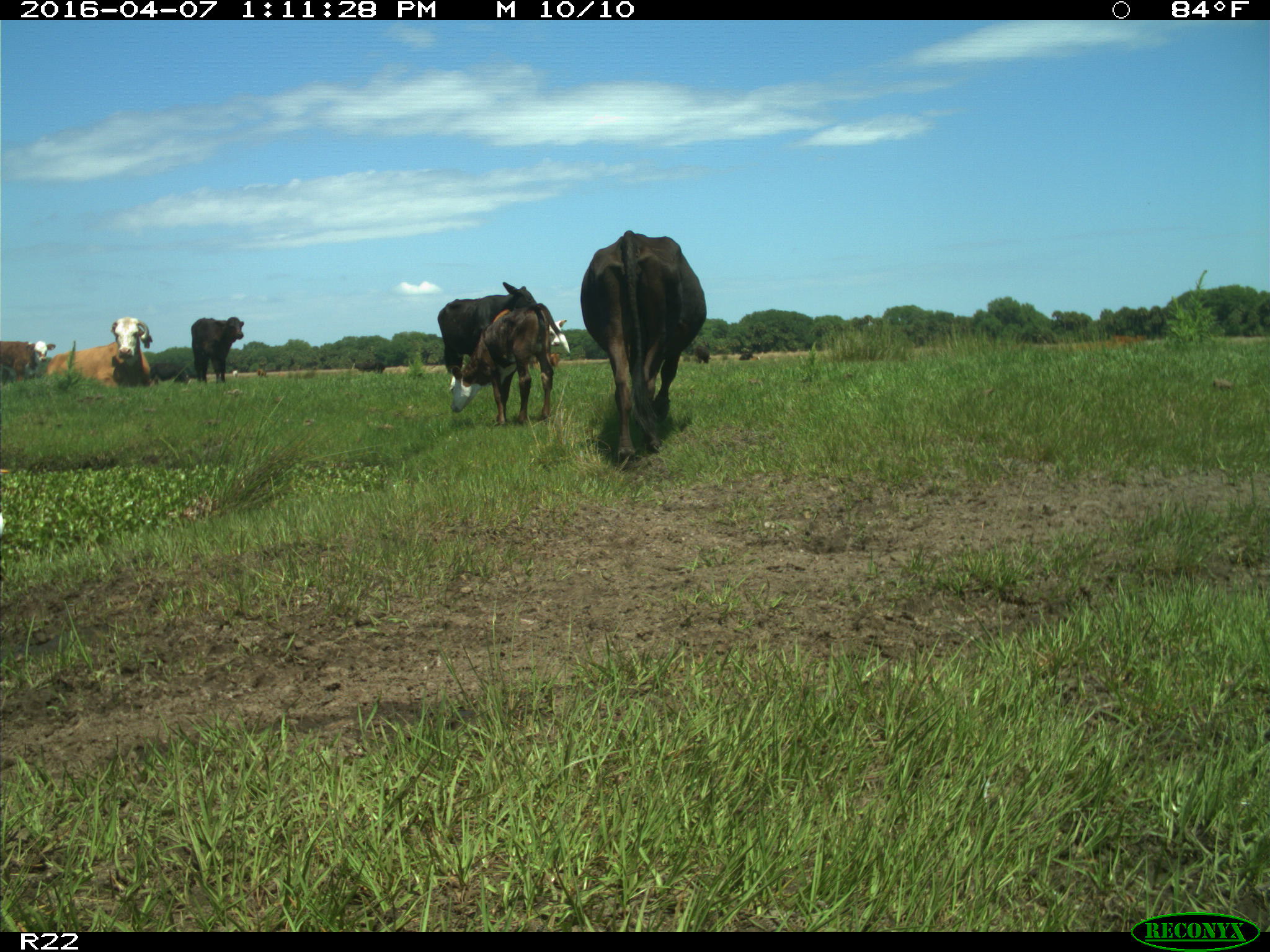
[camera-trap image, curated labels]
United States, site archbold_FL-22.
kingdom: Animalia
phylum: Chordata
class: Mammalia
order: Artiodactyla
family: Bovidae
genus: Bos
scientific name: Bos taurus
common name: domestic cow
Bos taurus (domestic cow).